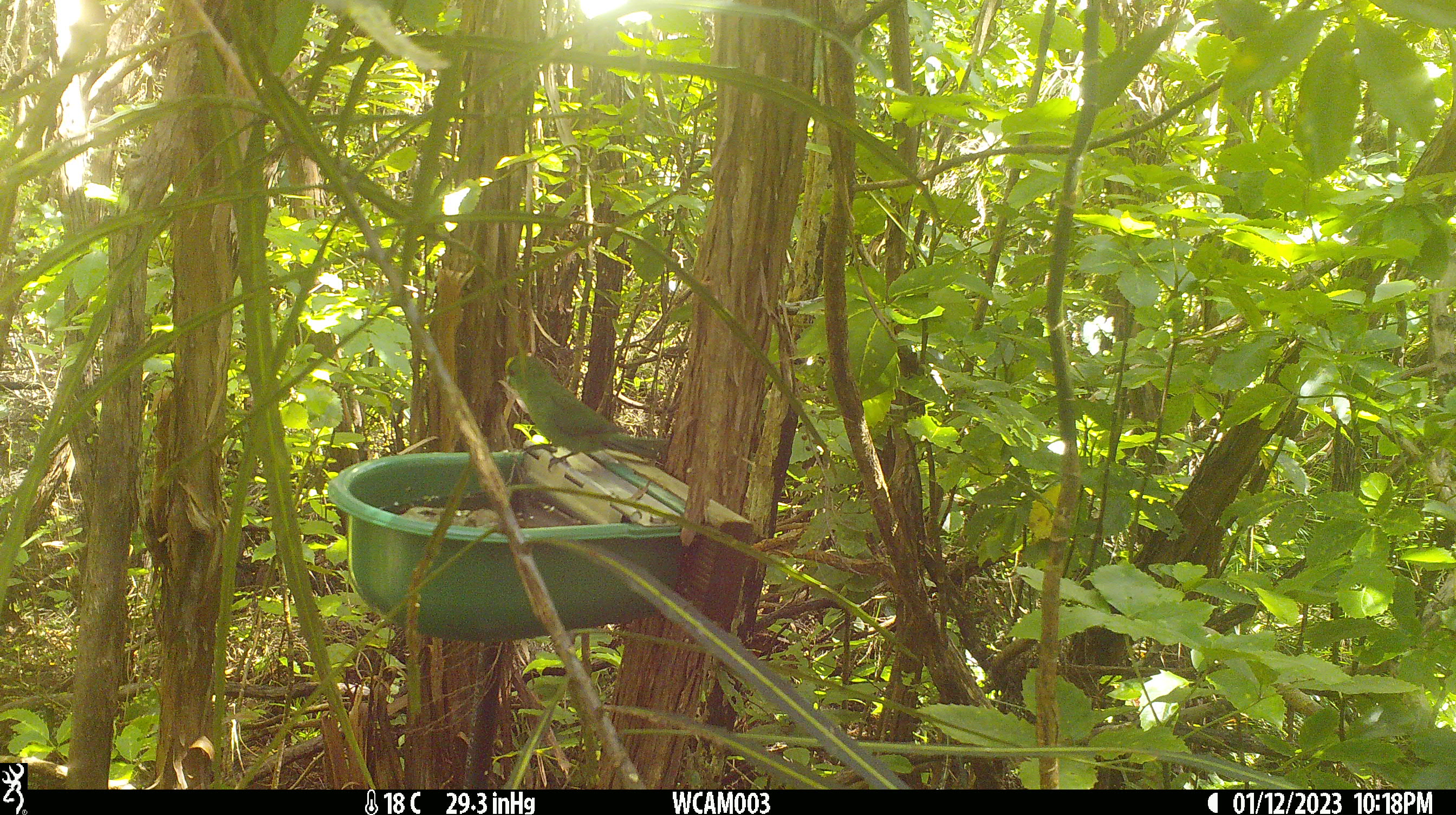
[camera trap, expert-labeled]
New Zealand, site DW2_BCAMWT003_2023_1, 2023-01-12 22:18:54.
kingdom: Animalia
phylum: Chordata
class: Aves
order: Psittaciformes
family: Psittaculidae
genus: Cyanoramphus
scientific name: Cyanoramphus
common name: parakeet